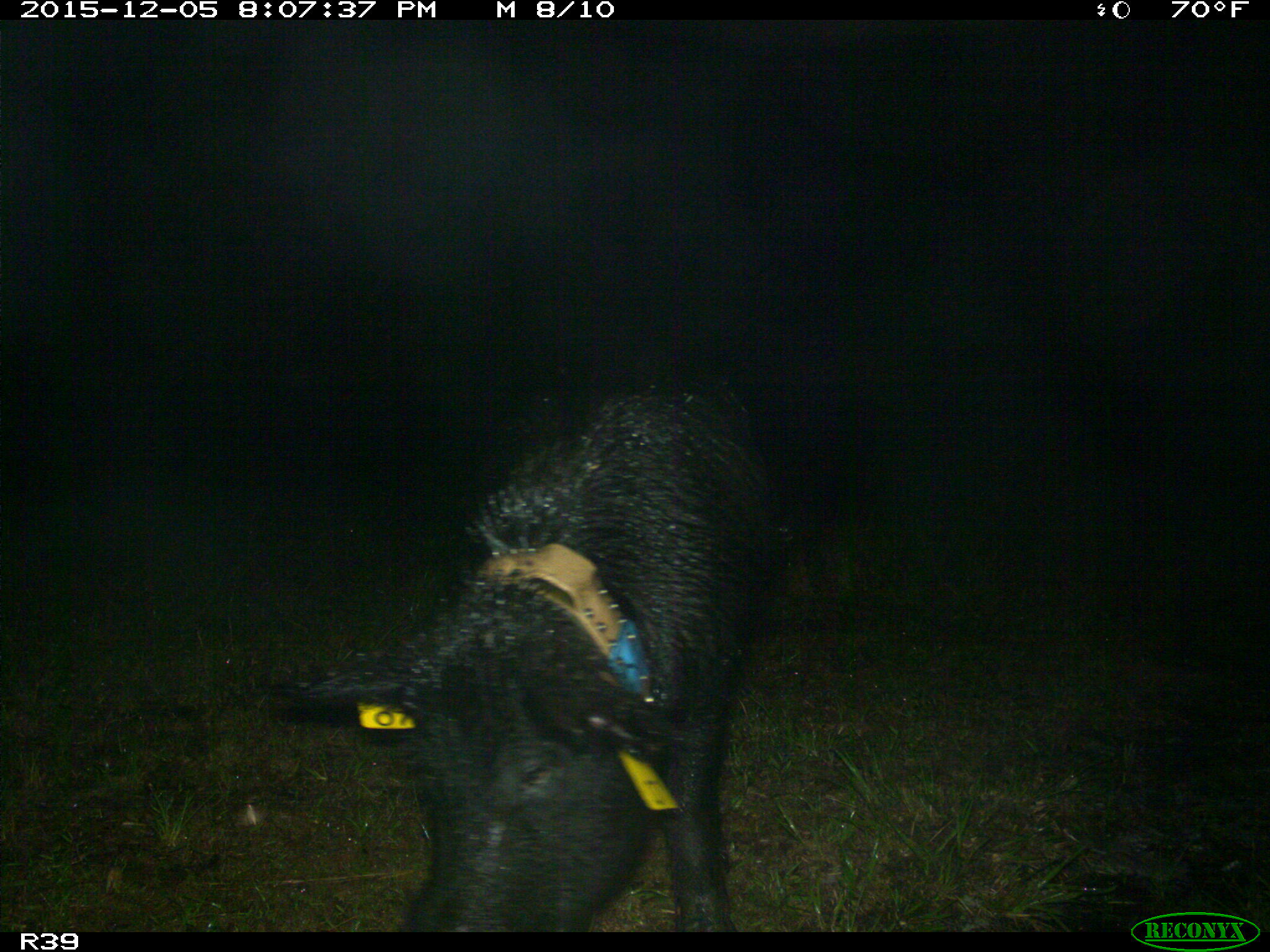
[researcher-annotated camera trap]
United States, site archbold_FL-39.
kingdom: Animalia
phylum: Chordata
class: Mammalia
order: Artiodactyla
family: Suidae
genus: Sus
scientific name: Sus scrofa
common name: wild boar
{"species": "Sus scrofa (wild boar)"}